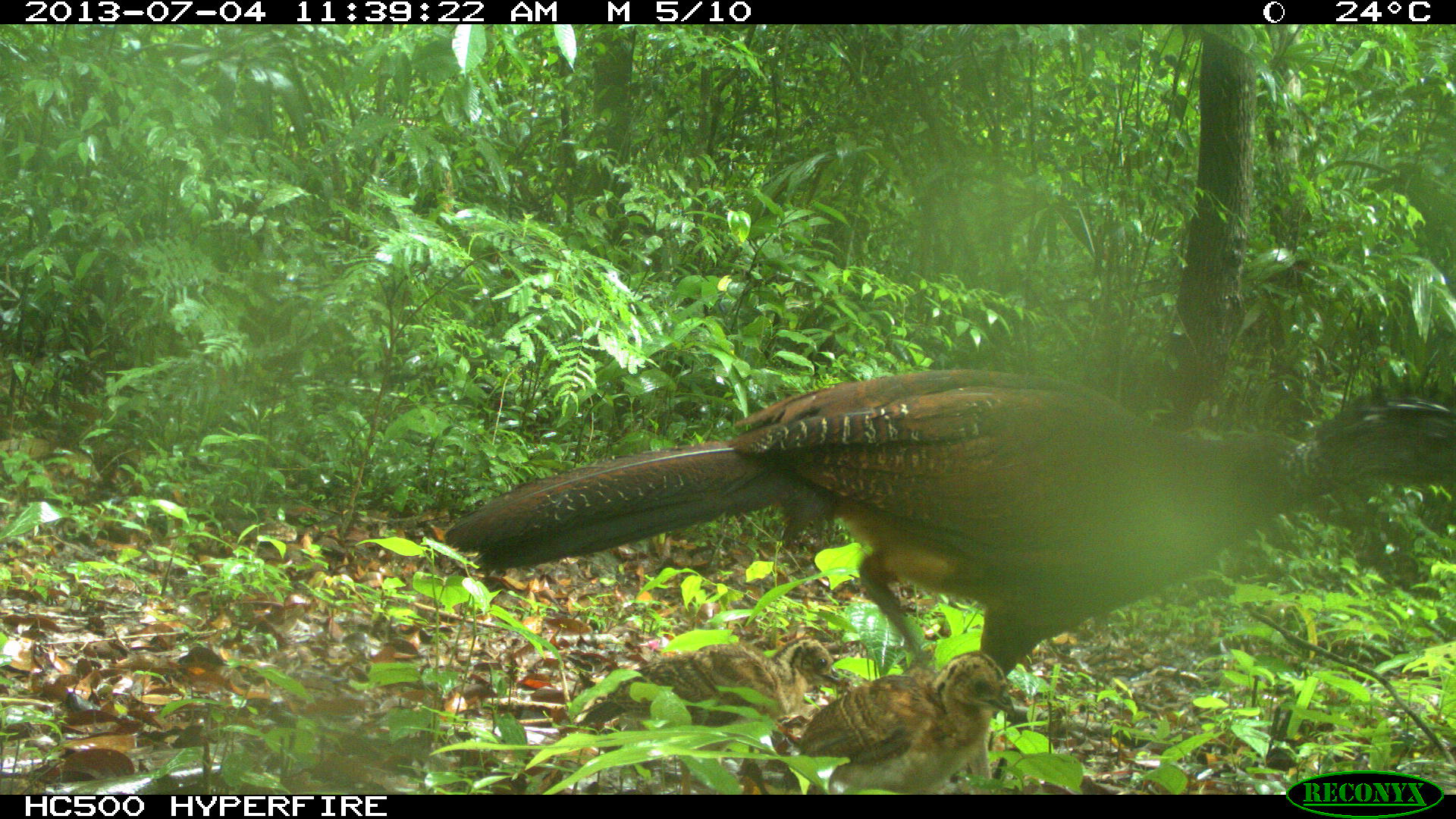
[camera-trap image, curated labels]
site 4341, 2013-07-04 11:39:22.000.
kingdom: Animalia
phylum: Chordata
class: Aves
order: Galliformes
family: Cracidae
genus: Crax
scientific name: Crax rubra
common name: great curassow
Crax rubra (great curassow), count 3.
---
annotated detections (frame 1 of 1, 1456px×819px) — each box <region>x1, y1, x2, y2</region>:
crax rubra: <region>442, 368, 1456, 793</region>; <region>580, 635, 849, 792</region>; <region>796, 650, 1015, 794</region>